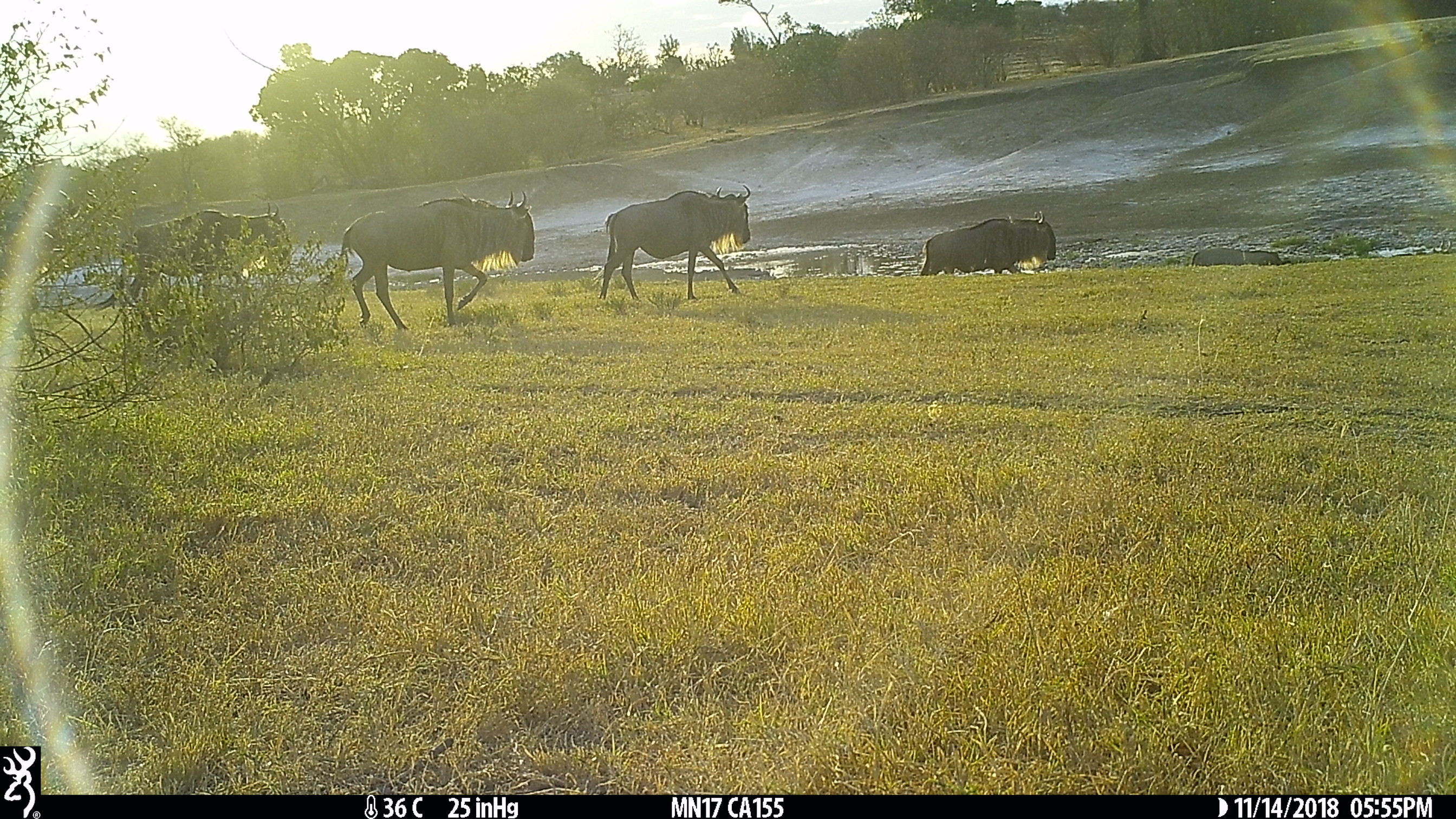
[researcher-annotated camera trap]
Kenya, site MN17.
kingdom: Animalia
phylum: Chordata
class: Mammalia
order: Artiodactyla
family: Bovidae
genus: Connochaetes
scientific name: Connochaetes taurinus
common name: blue wildebeest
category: wildebeest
Wildebeest (blue wildebeest) (Connochaetes taurinus).